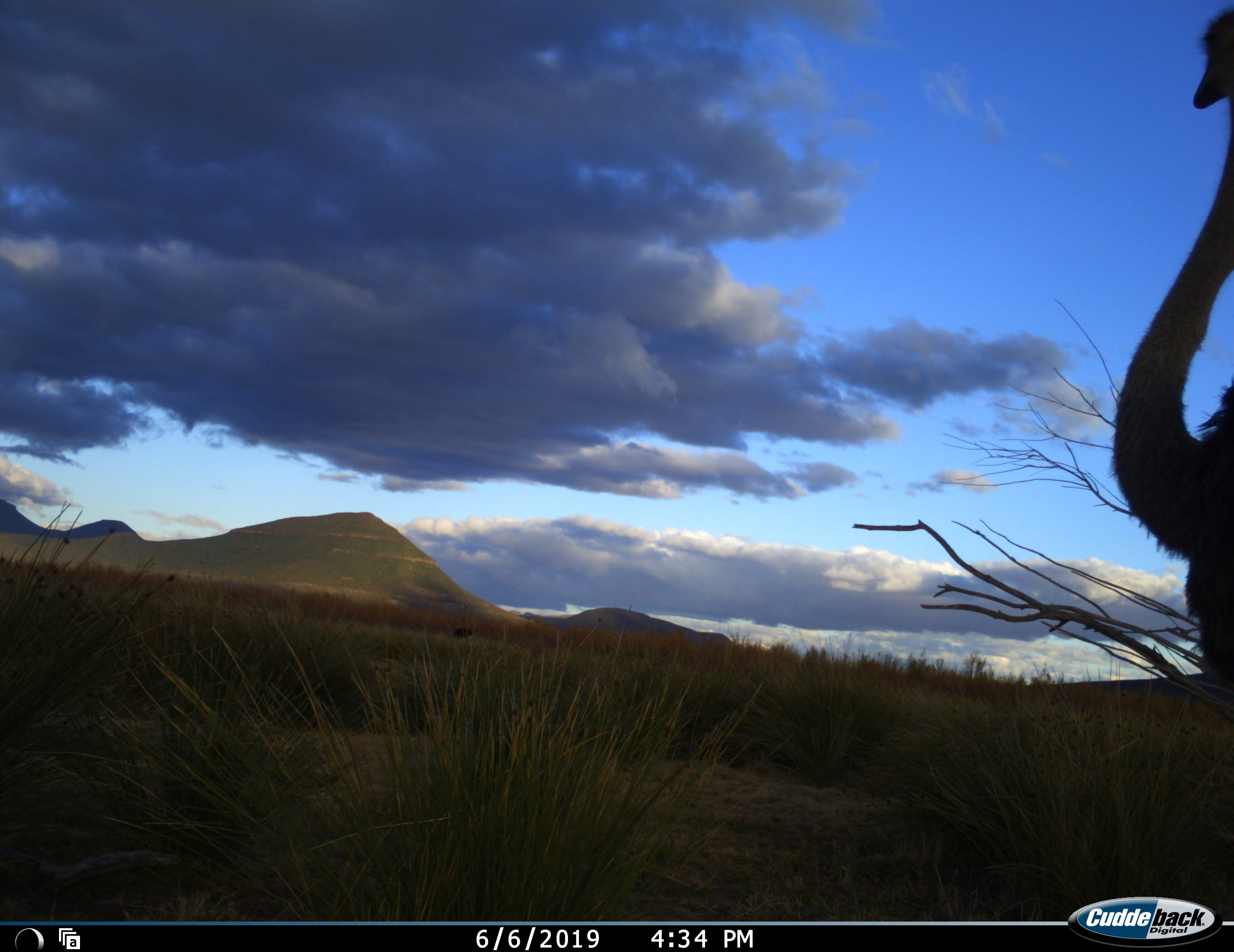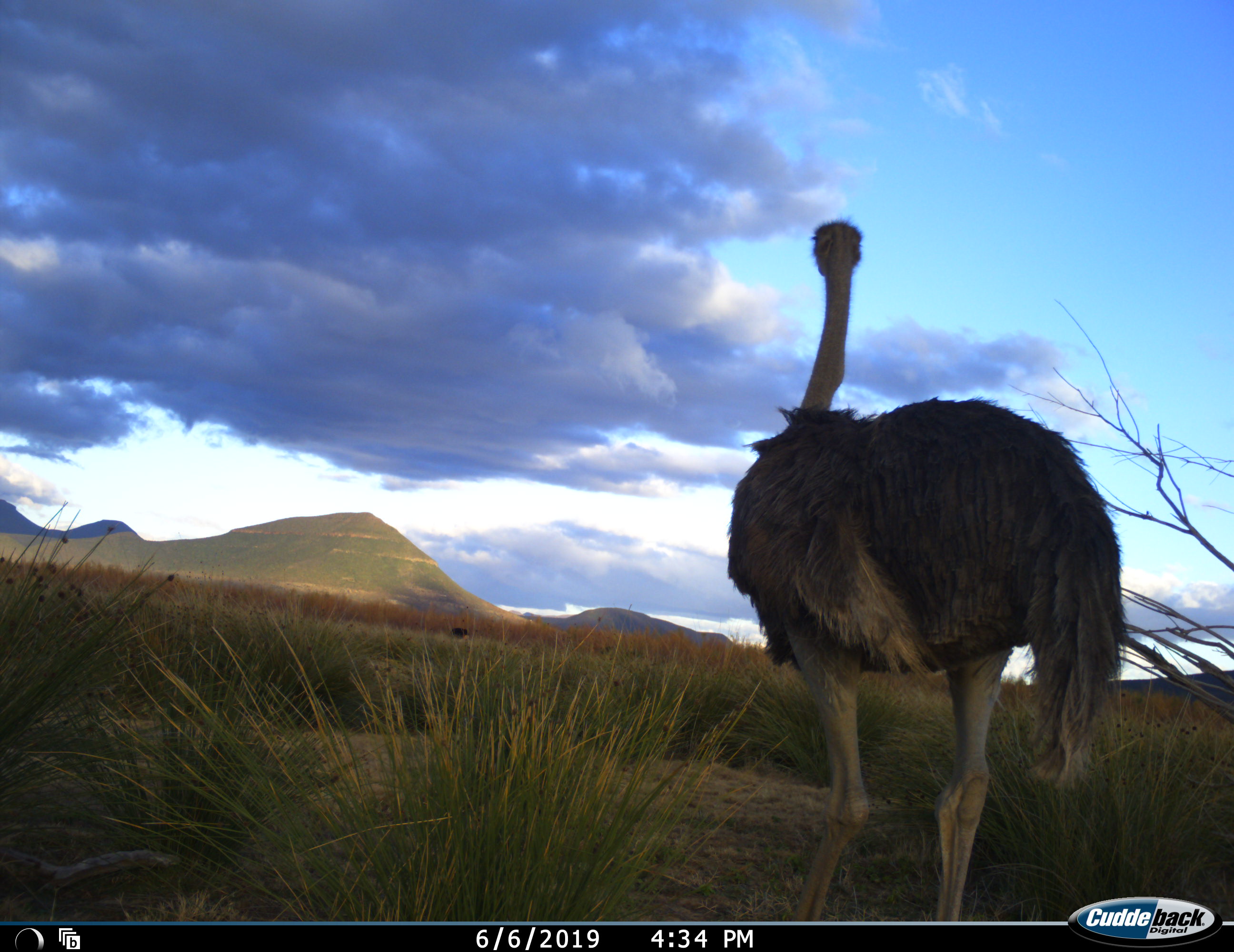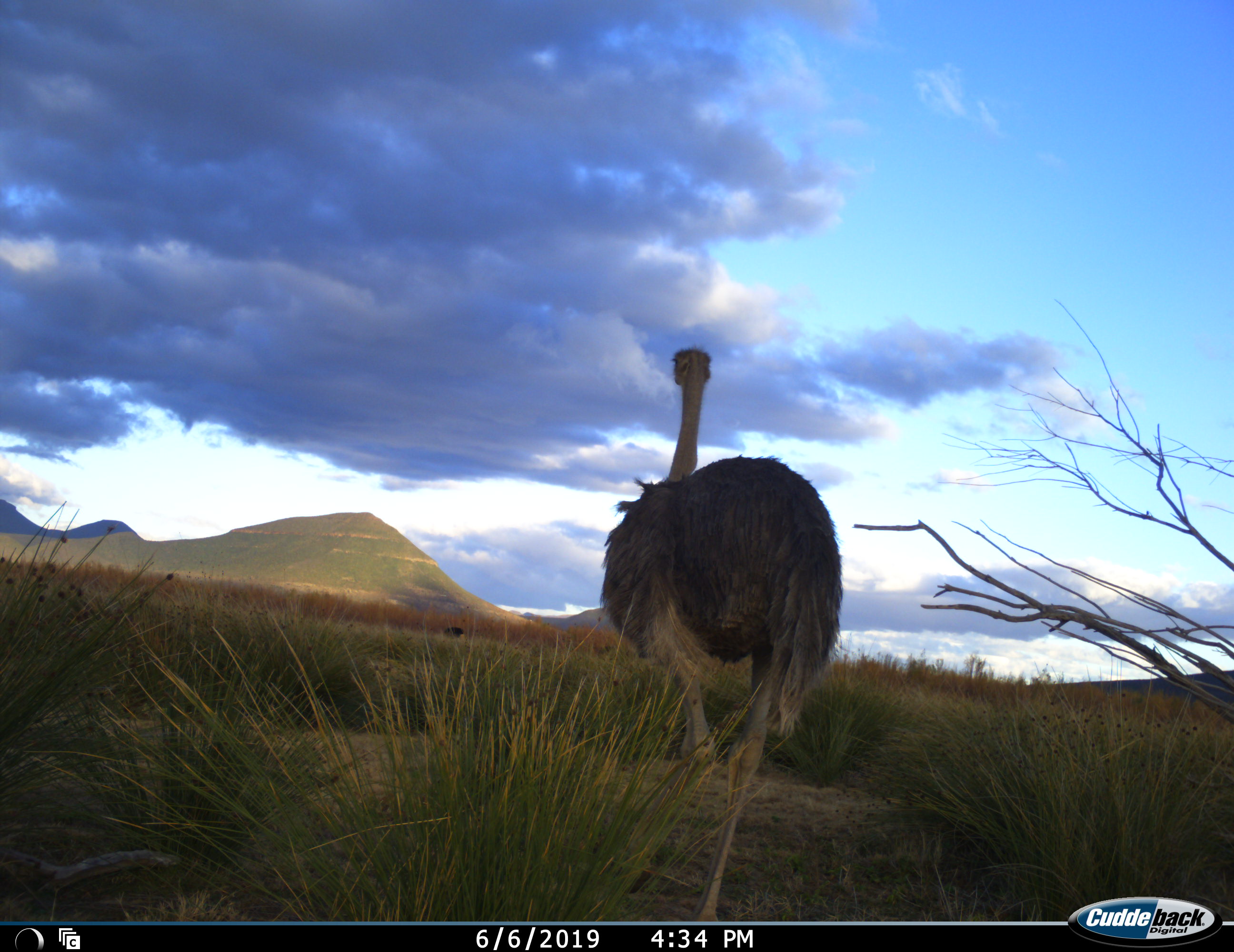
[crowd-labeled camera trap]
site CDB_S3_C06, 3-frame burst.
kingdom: Animalia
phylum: Chordata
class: Aves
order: Struthioniformes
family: Struthionidae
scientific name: Struthionidae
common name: ostrich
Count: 1.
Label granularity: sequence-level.